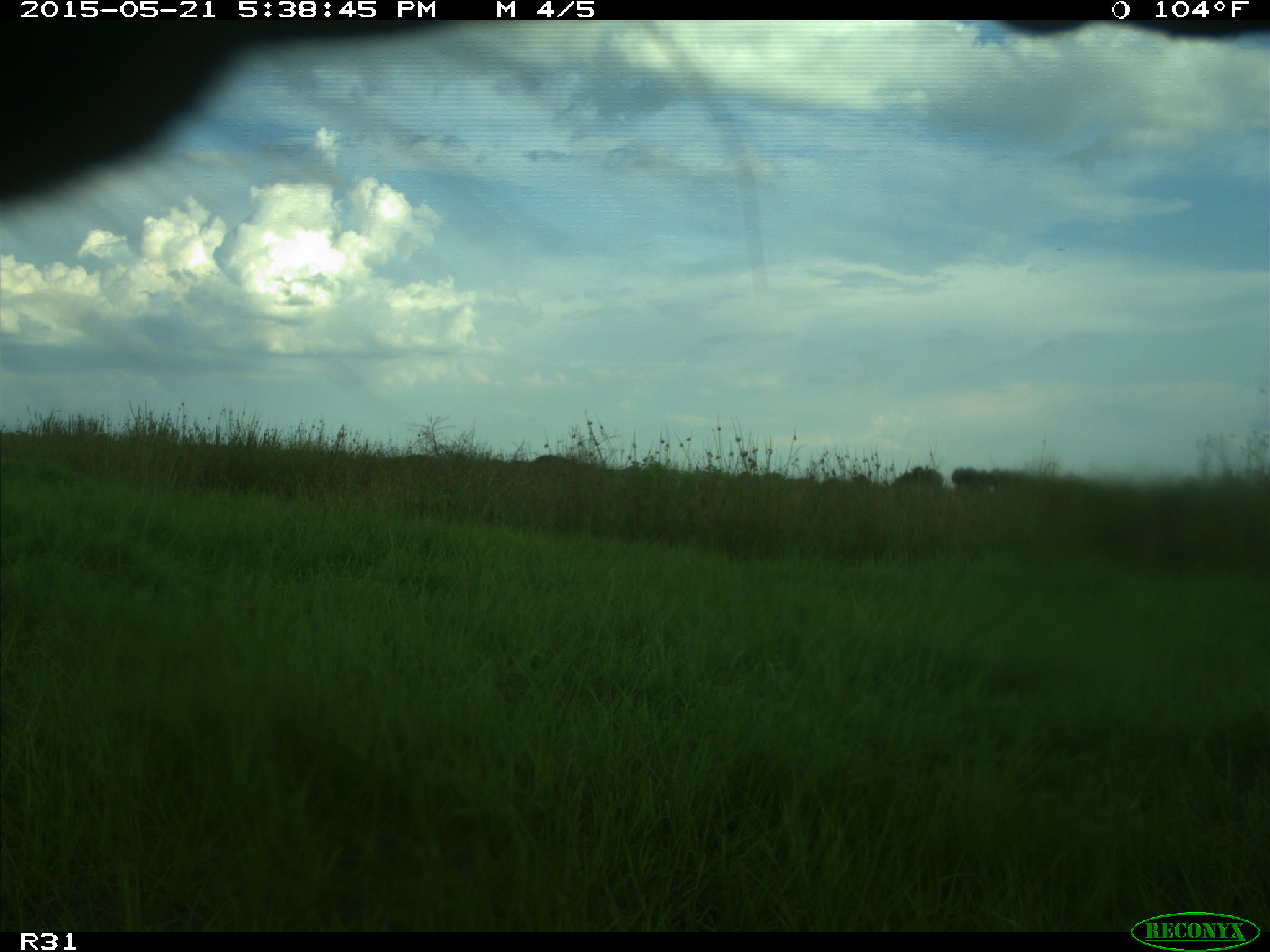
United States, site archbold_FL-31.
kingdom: Animalia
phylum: Chordata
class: Mammalia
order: Artiodactyla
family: Bovidae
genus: Bos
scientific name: Bos taurus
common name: domestic cow